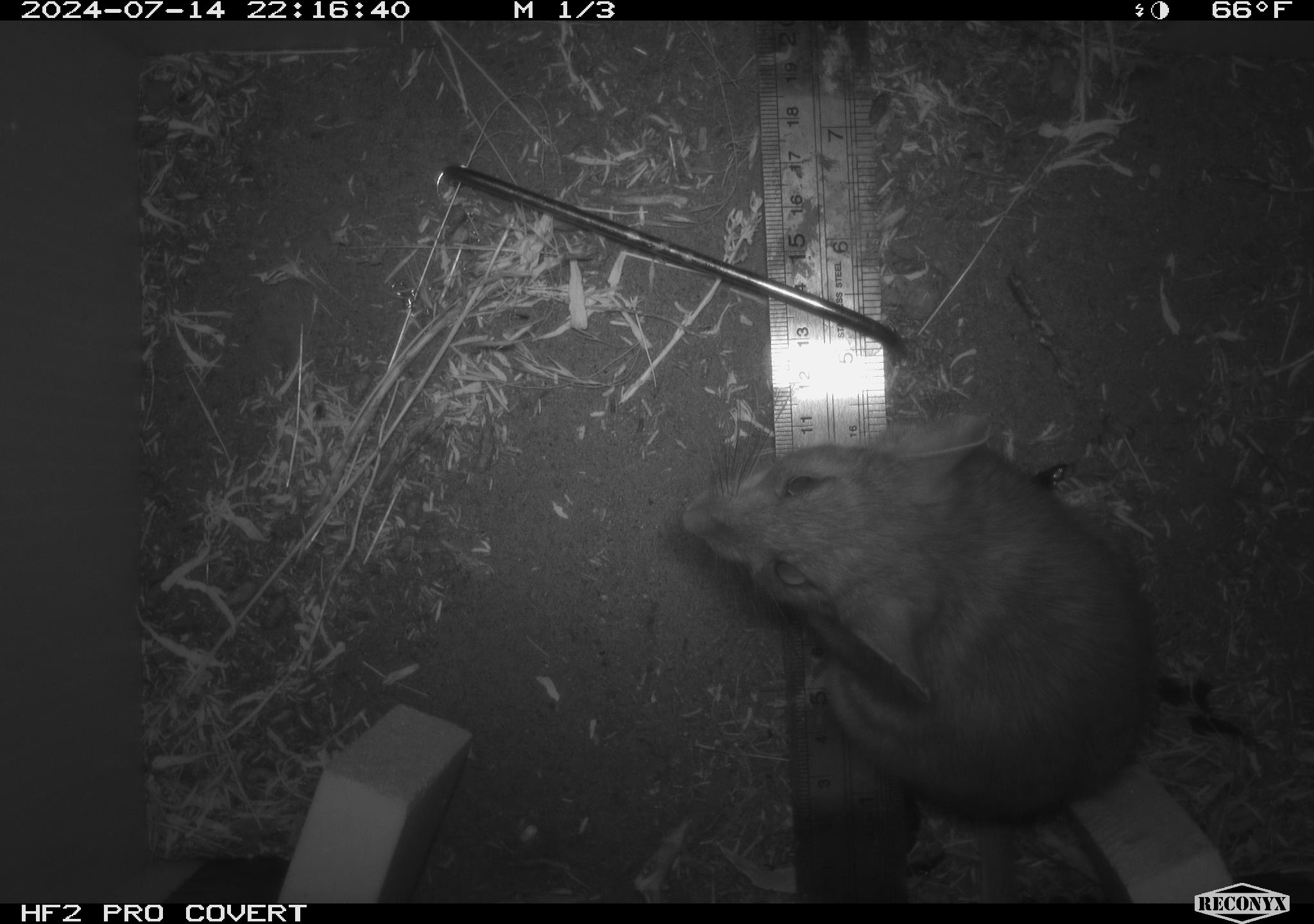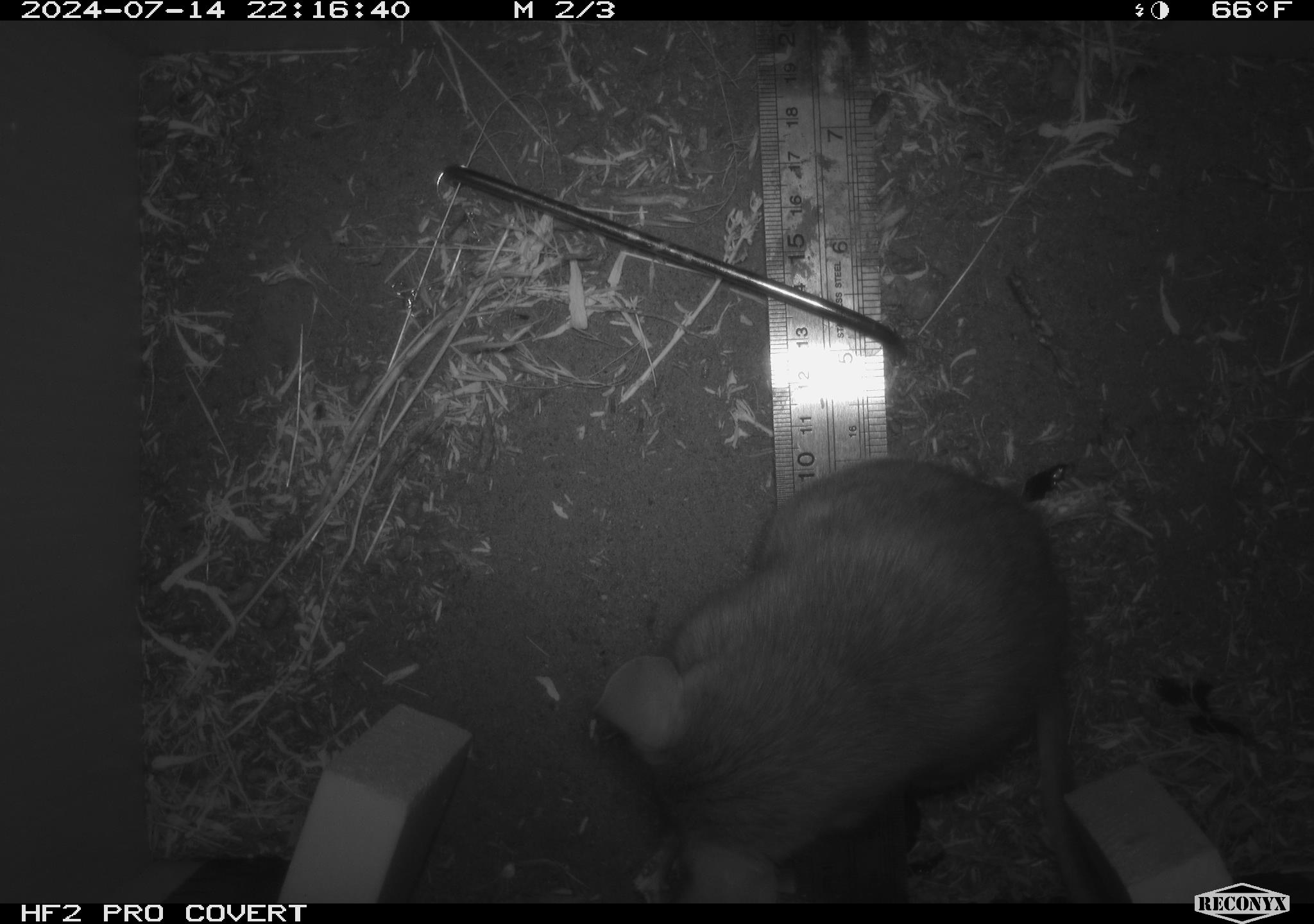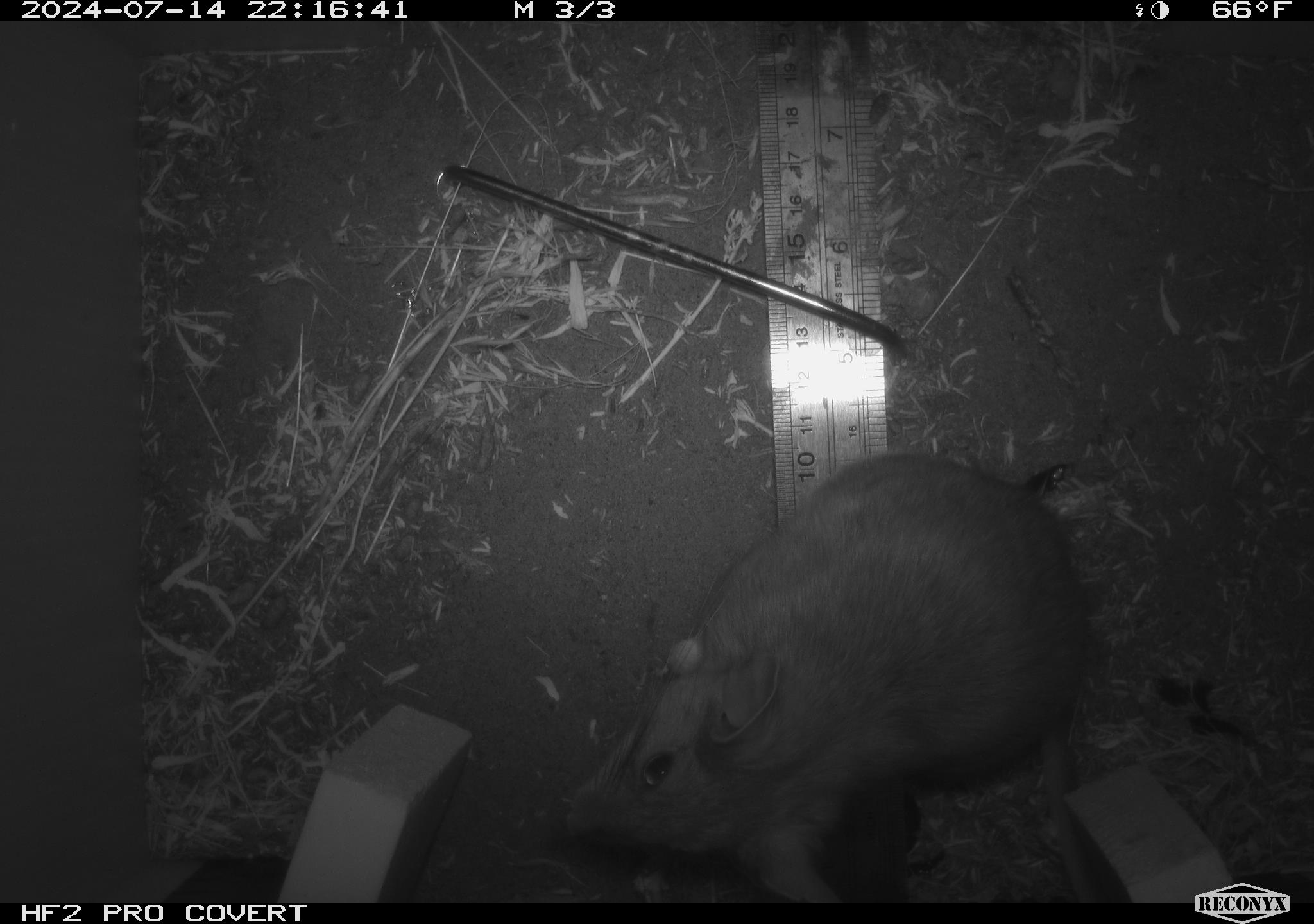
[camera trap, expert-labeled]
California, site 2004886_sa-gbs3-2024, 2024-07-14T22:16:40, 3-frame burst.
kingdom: Animalia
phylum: Chordata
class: Mammalia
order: Rodentia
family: Cricetidae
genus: Neotoma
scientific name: Neotoma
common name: pack rat or woodrat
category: neotoma species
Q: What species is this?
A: Neotoma species (pack rat or woodrat) (Neotoma).